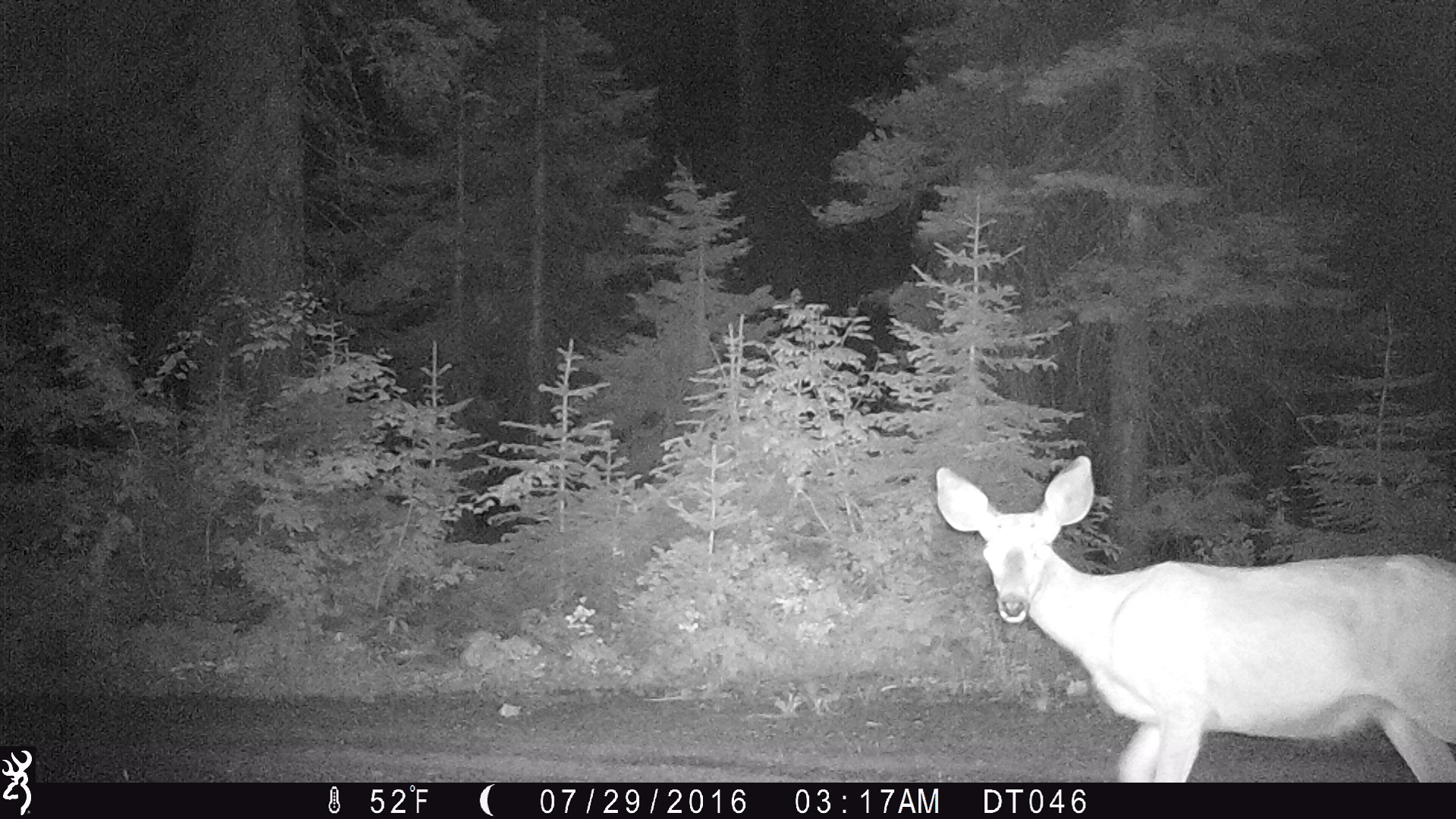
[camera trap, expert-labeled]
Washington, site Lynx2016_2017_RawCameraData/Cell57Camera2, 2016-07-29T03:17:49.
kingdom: Animalia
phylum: Chordata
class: Mammalia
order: Artiodactyla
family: Cervidae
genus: Odocoileus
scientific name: Odocoileus hemionus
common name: mule deer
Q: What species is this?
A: Odocoileus hemionus (mule deer).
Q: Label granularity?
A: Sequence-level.